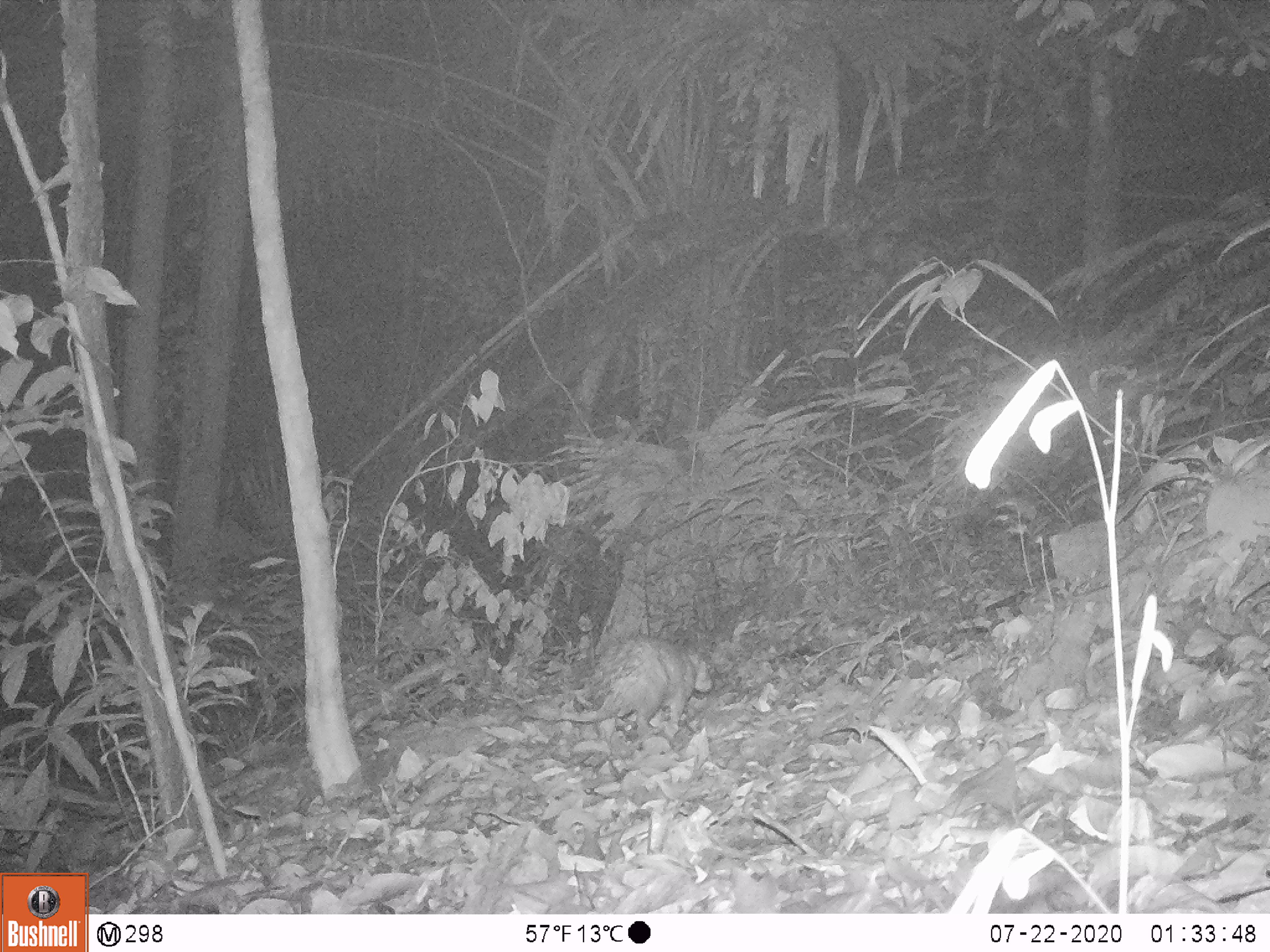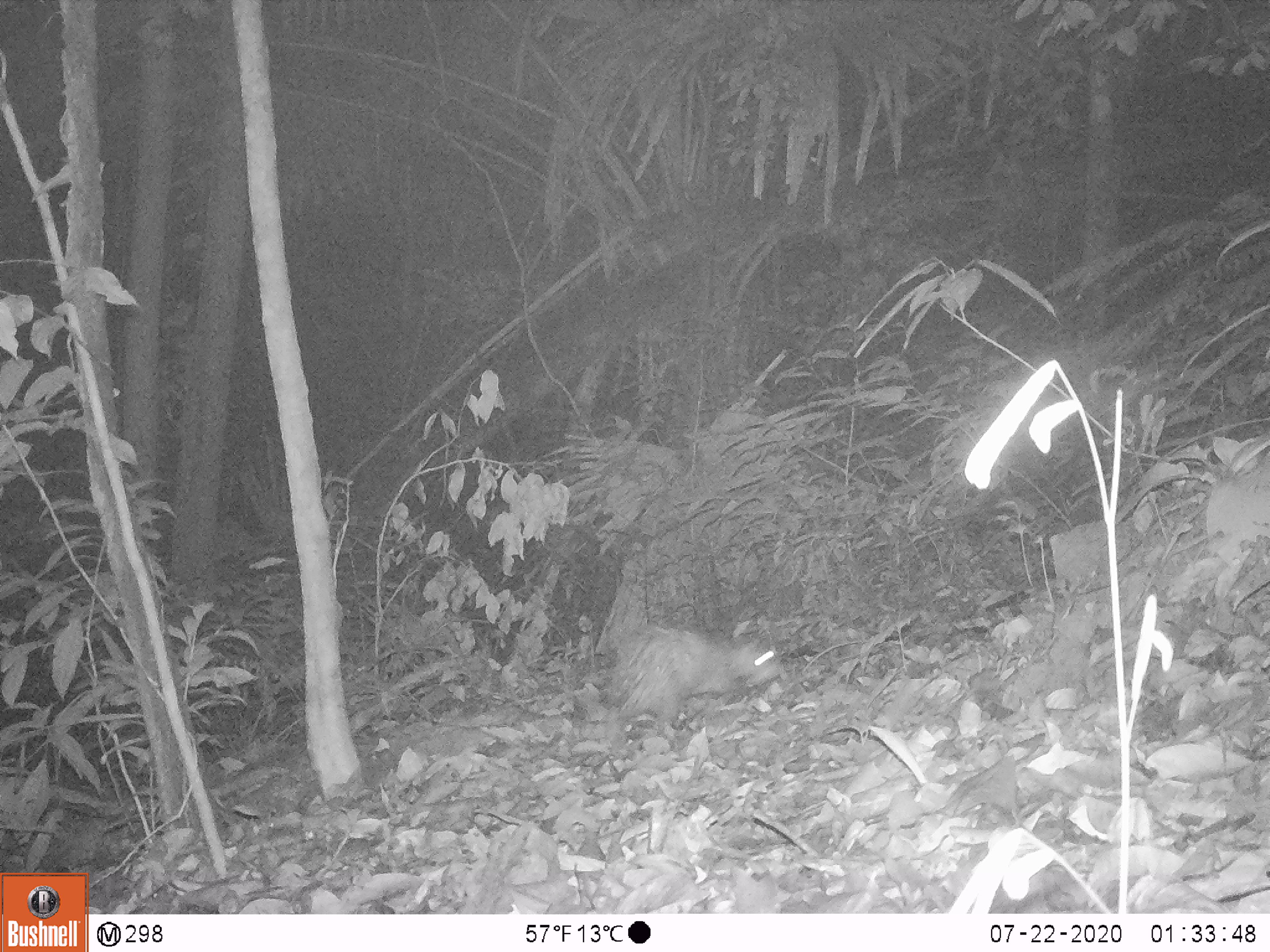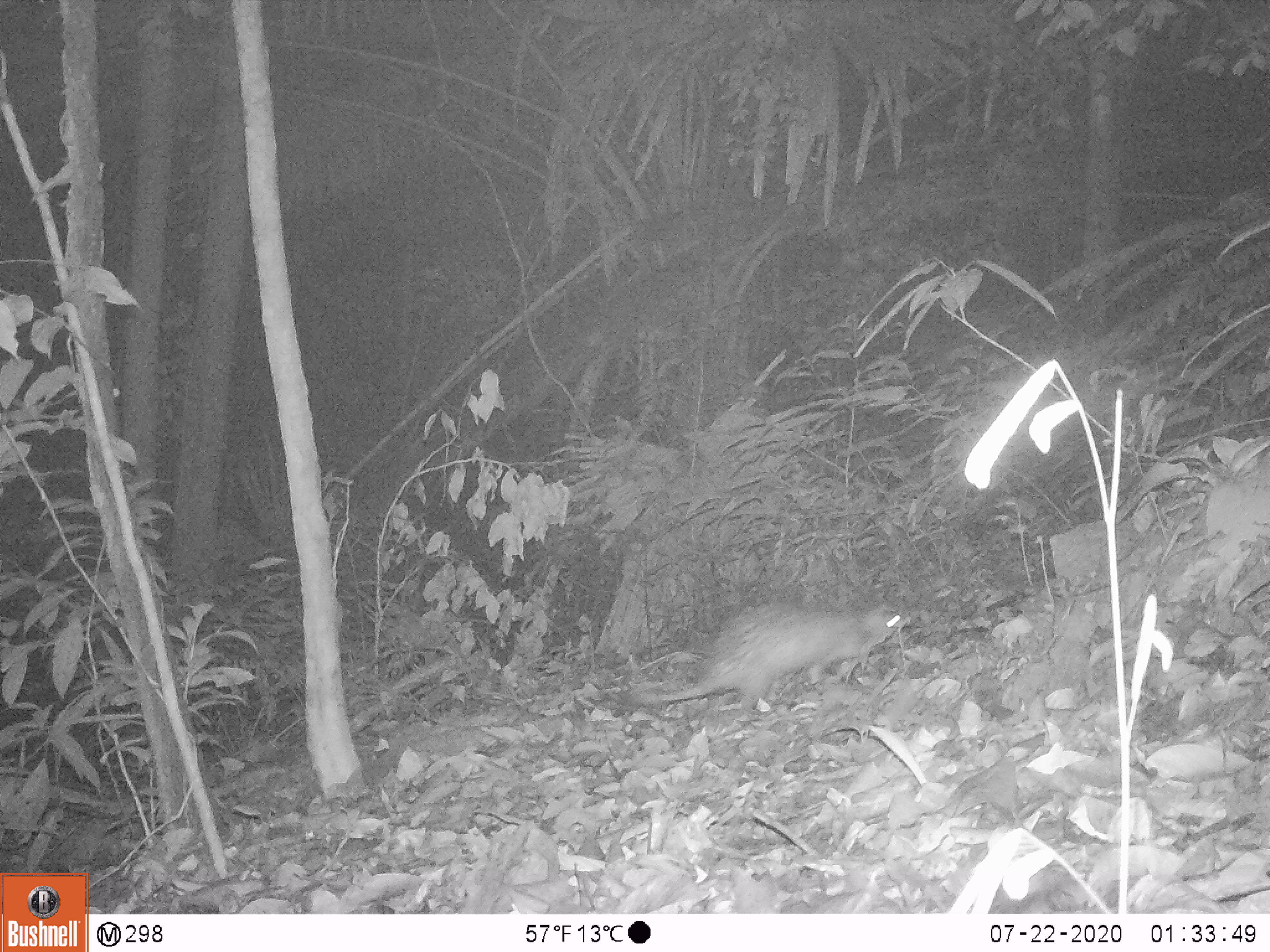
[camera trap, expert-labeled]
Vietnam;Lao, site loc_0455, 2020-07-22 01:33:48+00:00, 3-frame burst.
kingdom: Animalia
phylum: Chordata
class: Mammalia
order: Rodentia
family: Hystricidae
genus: Atherurus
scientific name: Atherurus macrourus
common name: asiatic brush-tailed porcupine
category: asiatic brush tailed porcupine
Asiatic brush tailed porcupine (asiatic brush-tailed porcupine) (Atherurus macrourus). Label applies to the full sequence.